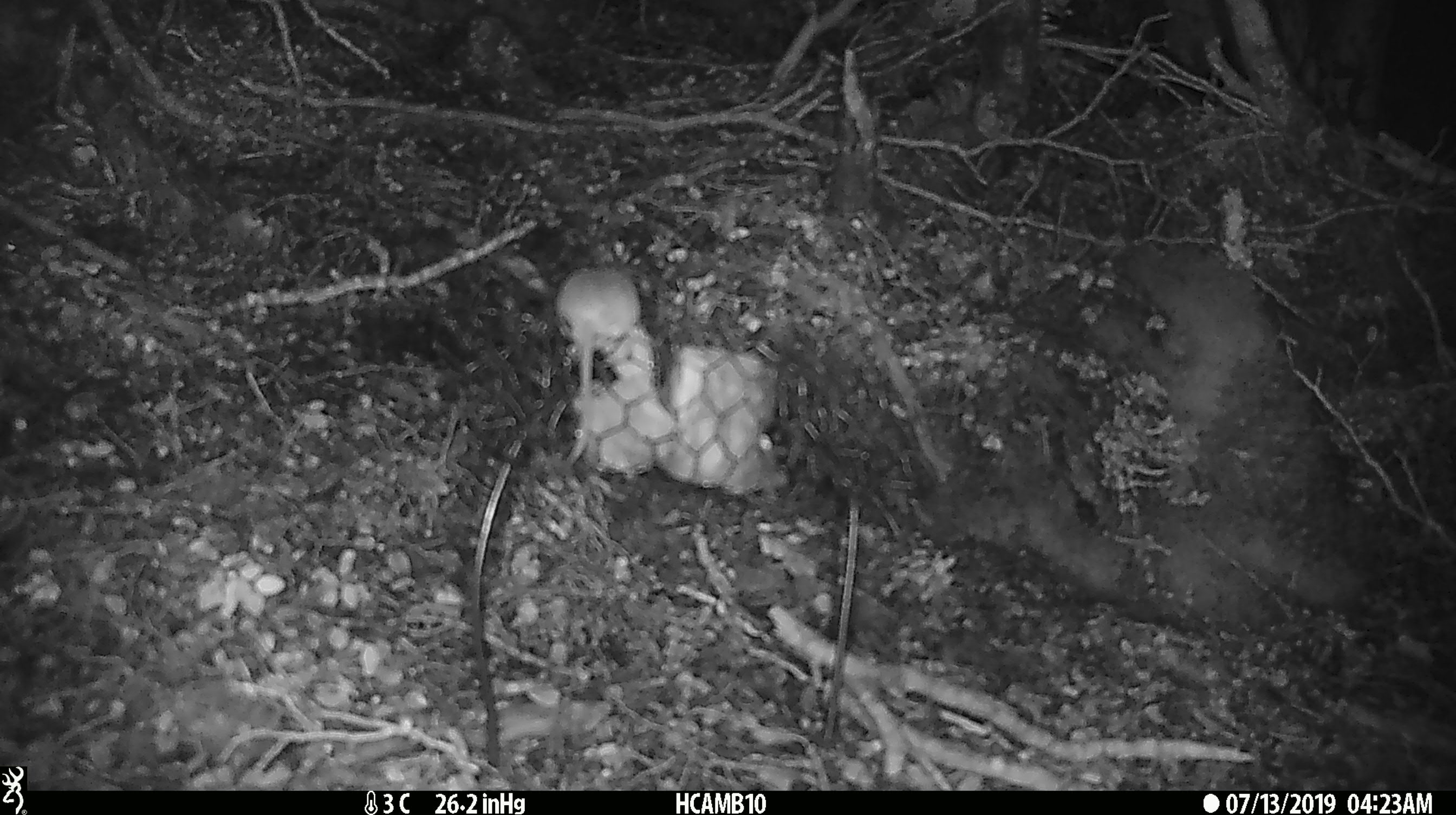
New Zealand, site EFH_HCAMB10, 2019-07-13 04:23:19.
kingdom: Animalia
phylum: Chordata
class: Mammalia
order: Rodentia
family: Muridae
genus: Mus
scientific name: Mus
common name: mouse